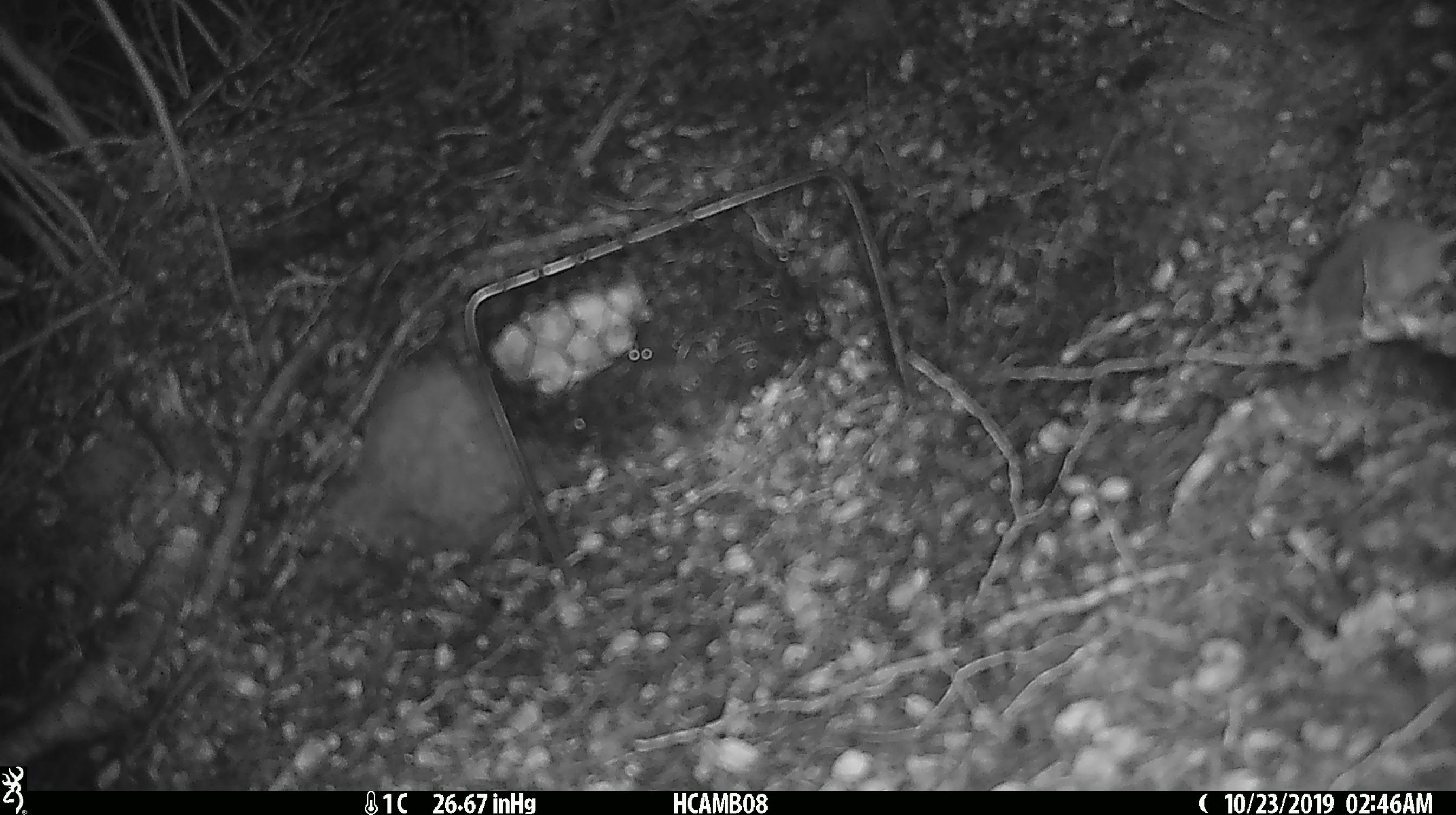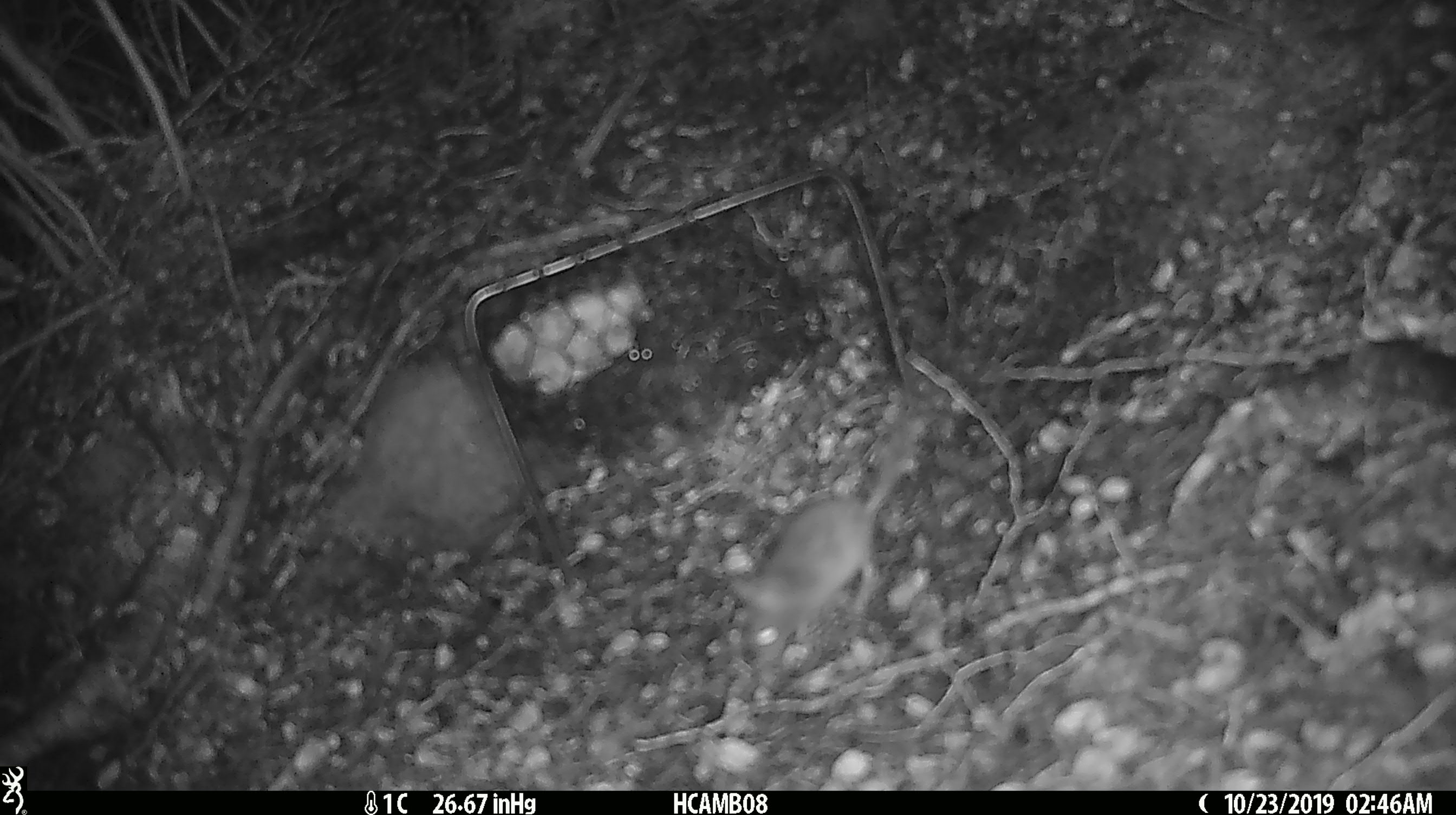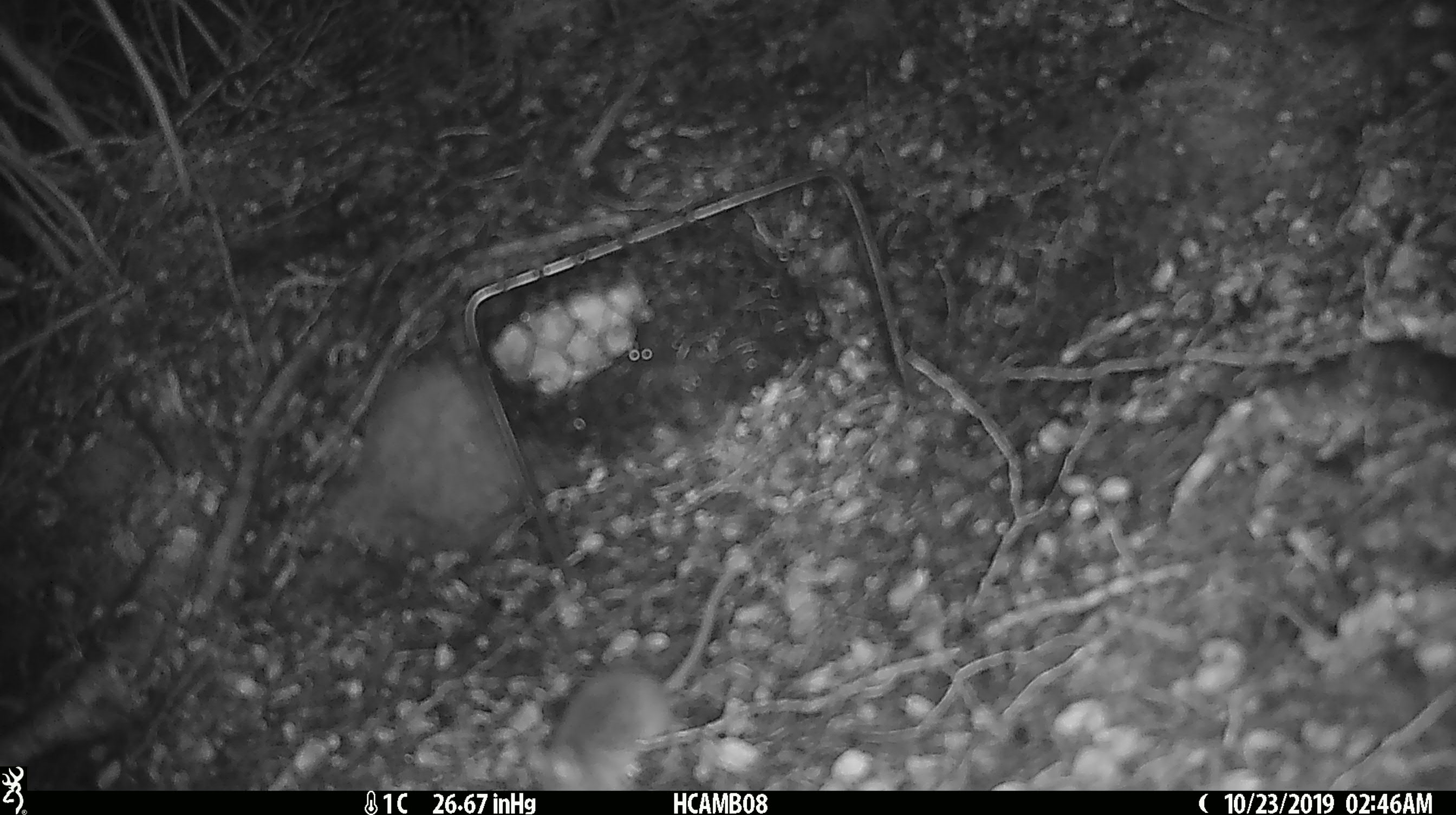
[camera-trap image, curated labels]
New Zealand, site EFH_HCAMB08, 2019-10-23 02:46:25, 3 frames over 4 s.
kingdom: Animalia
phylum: Chordata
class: Mammalia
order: Rodentia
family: Muridae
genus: Mus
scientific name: Mus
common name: mouse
Mouse (Mus).